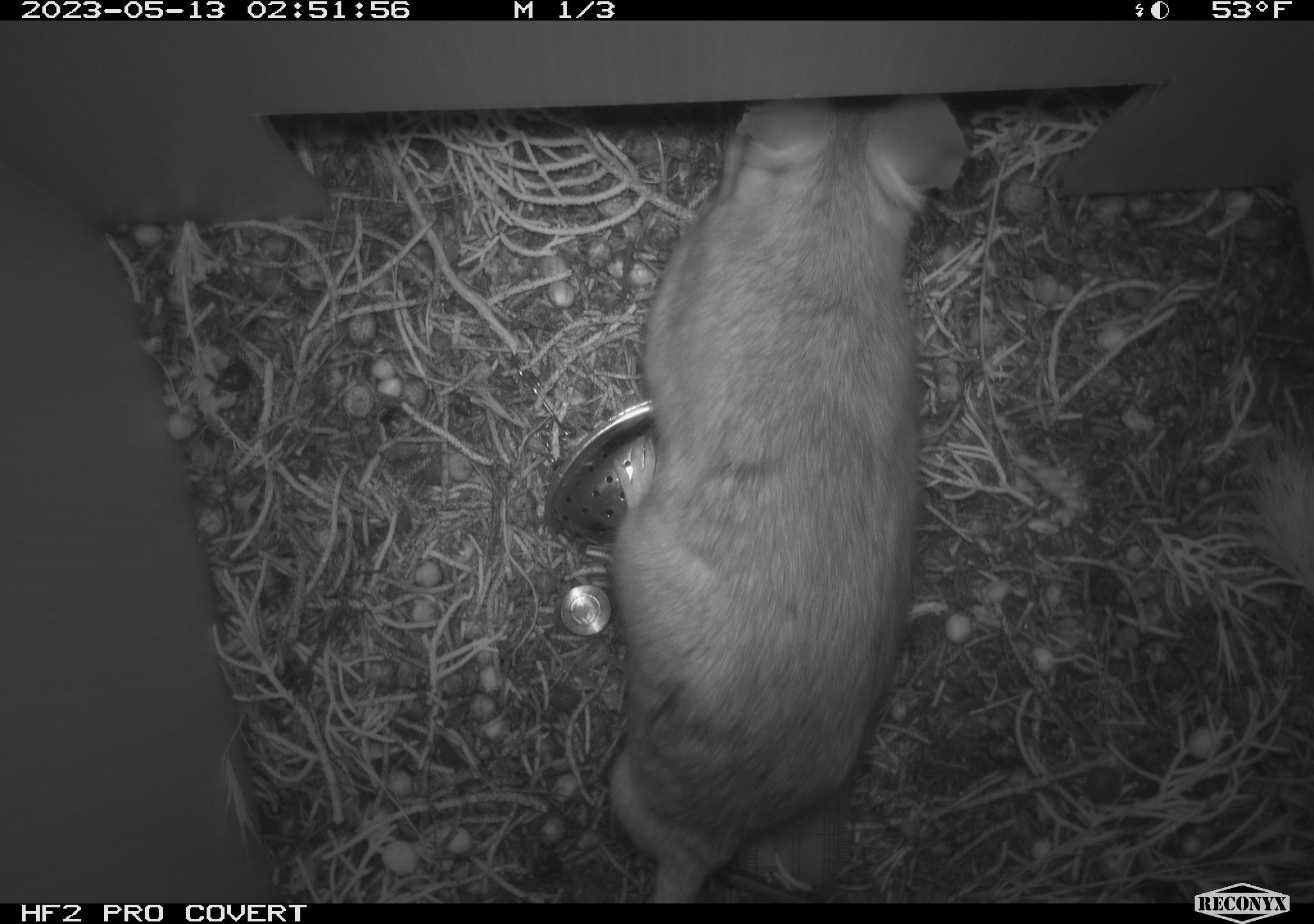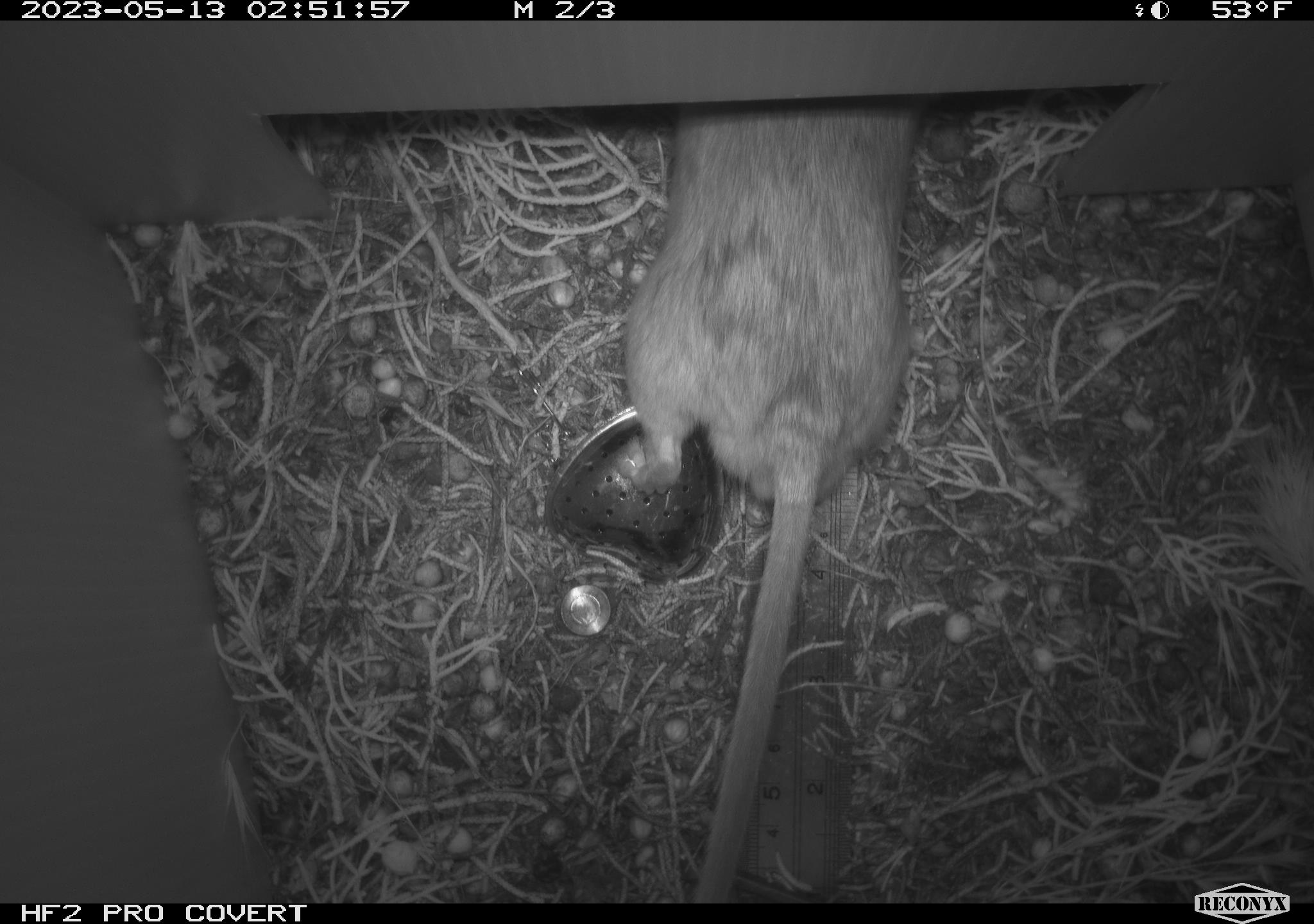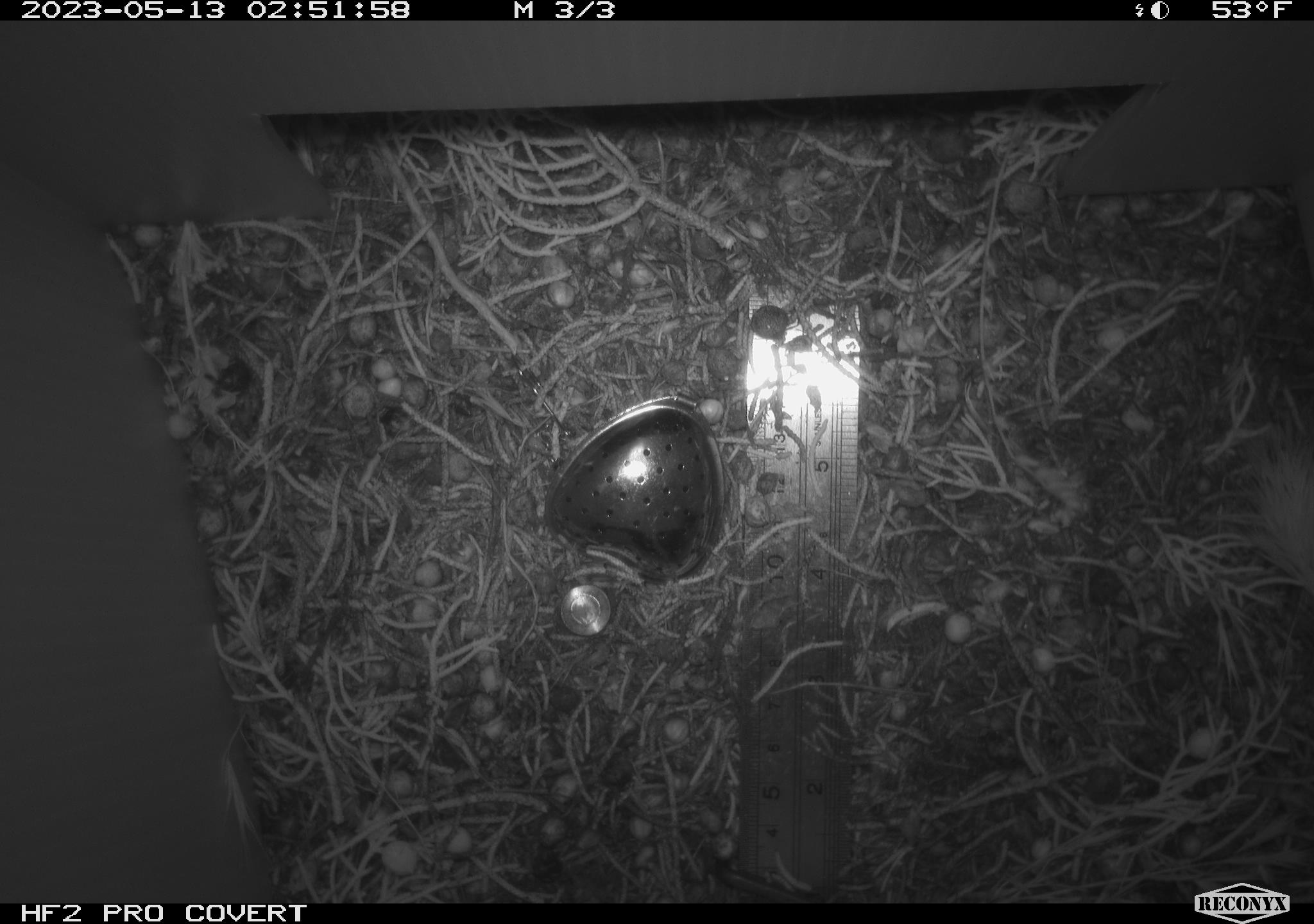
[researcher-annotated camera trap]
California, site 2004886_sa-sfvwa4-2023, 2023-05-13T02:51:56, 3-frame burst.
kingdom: Animalia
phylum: Chordata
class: Mammalia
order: Rodentia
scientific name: Rodentia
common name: mouse species